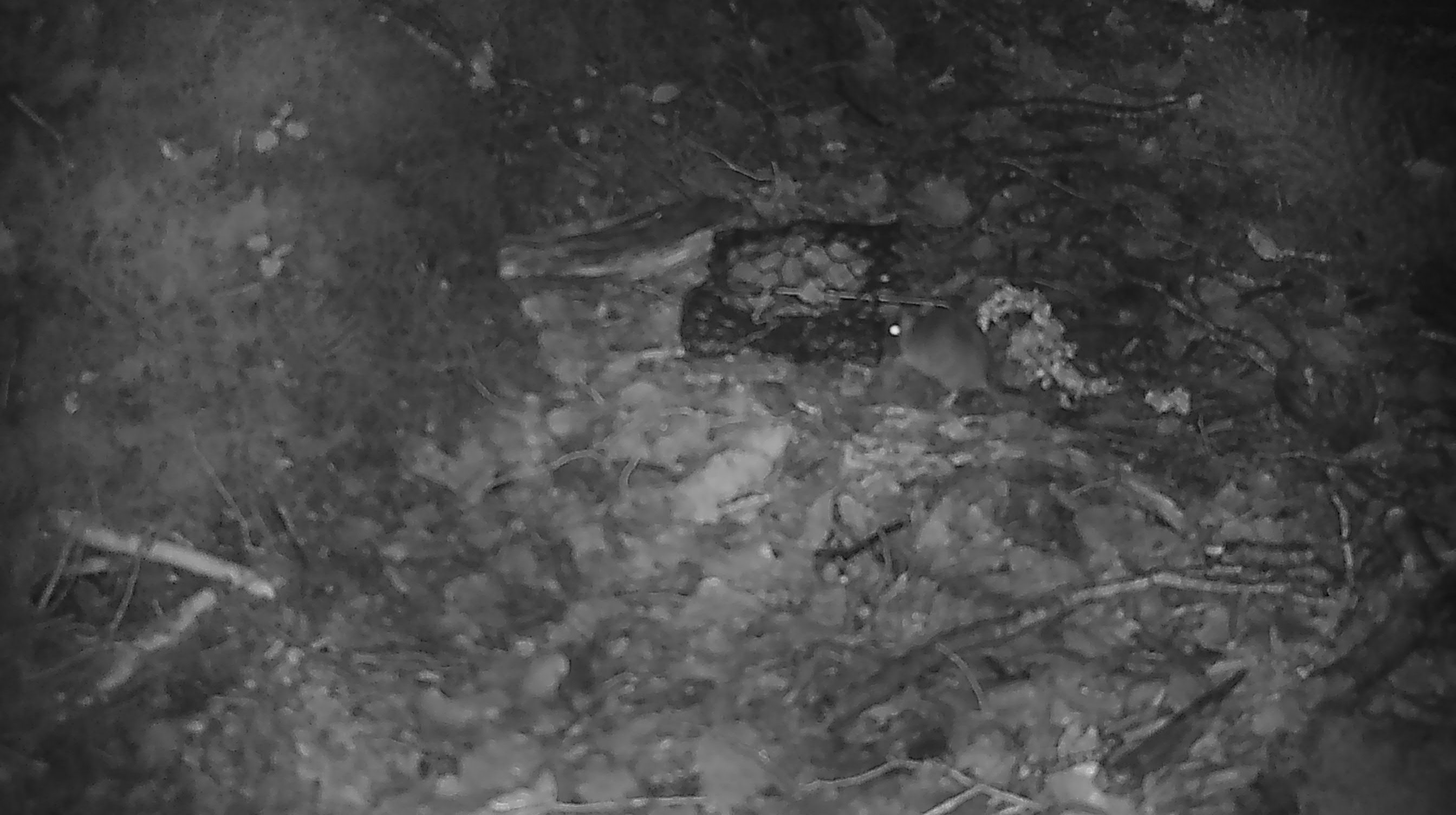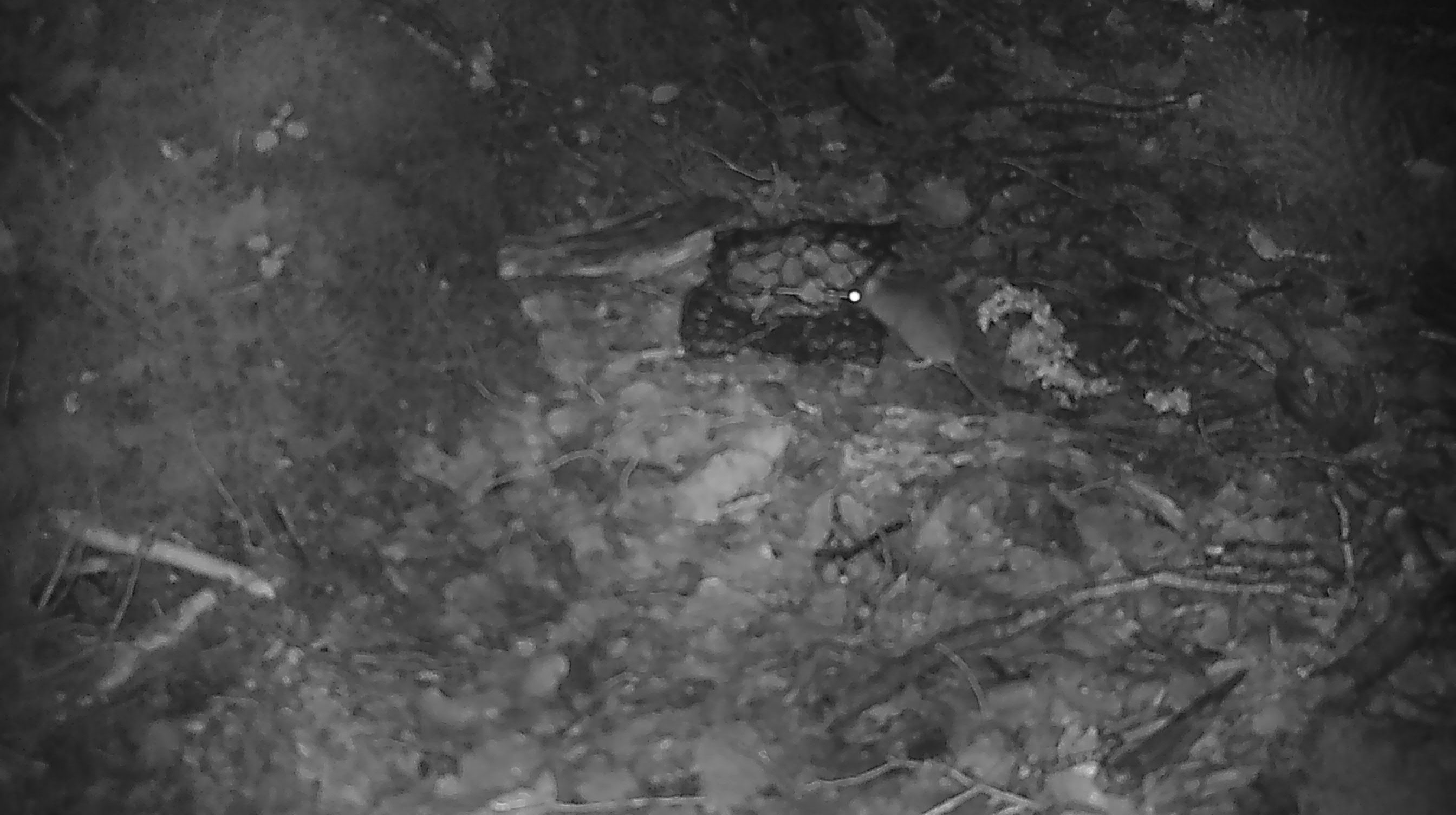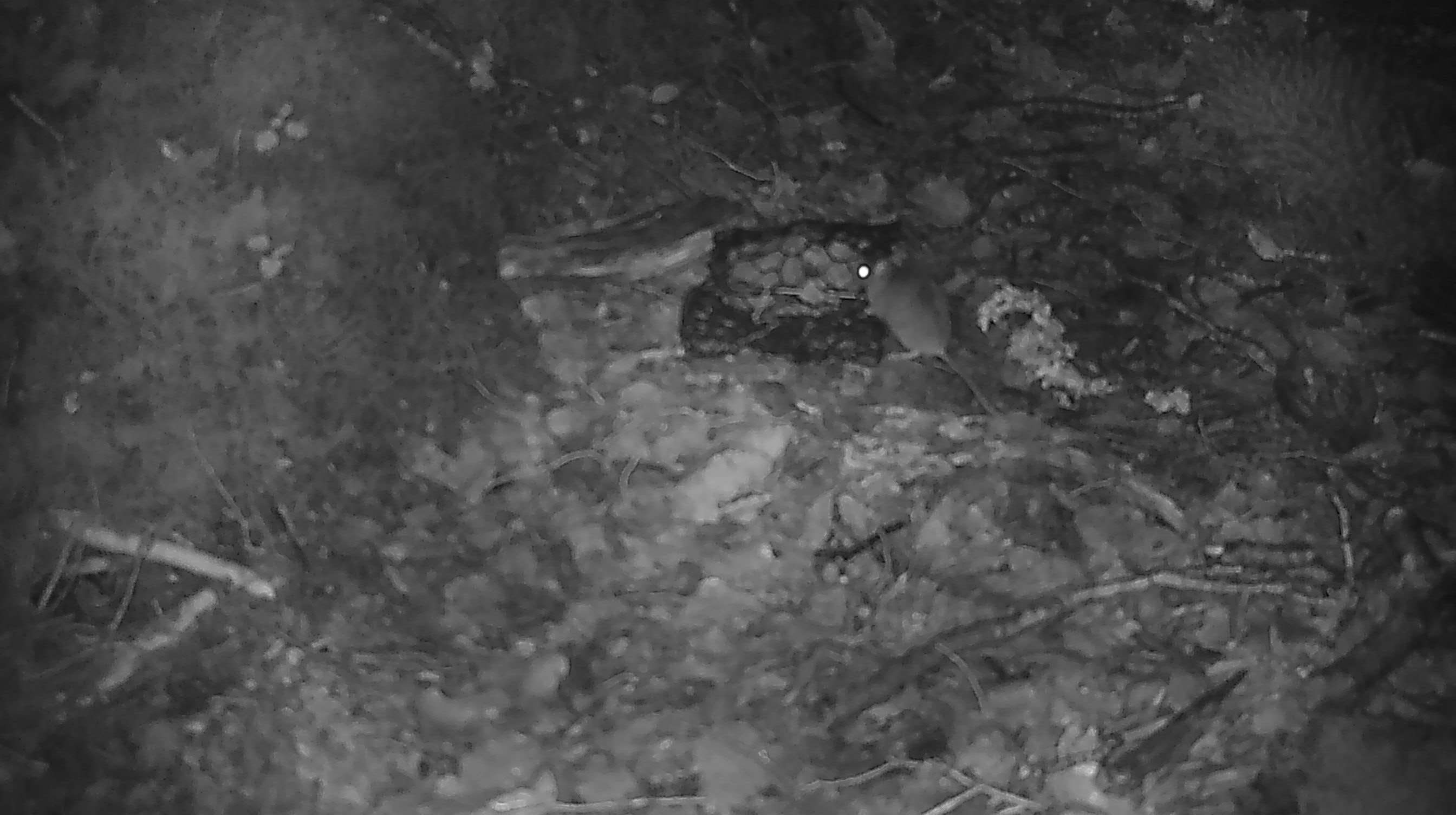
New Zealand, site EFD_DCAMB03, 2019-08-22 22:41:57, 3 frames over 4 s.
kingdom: Animalia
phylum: Chordata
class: Mammalia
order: Rodentia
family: Muridae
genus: Mus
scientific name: Mus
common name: mouse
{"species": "mouse (Mus)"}